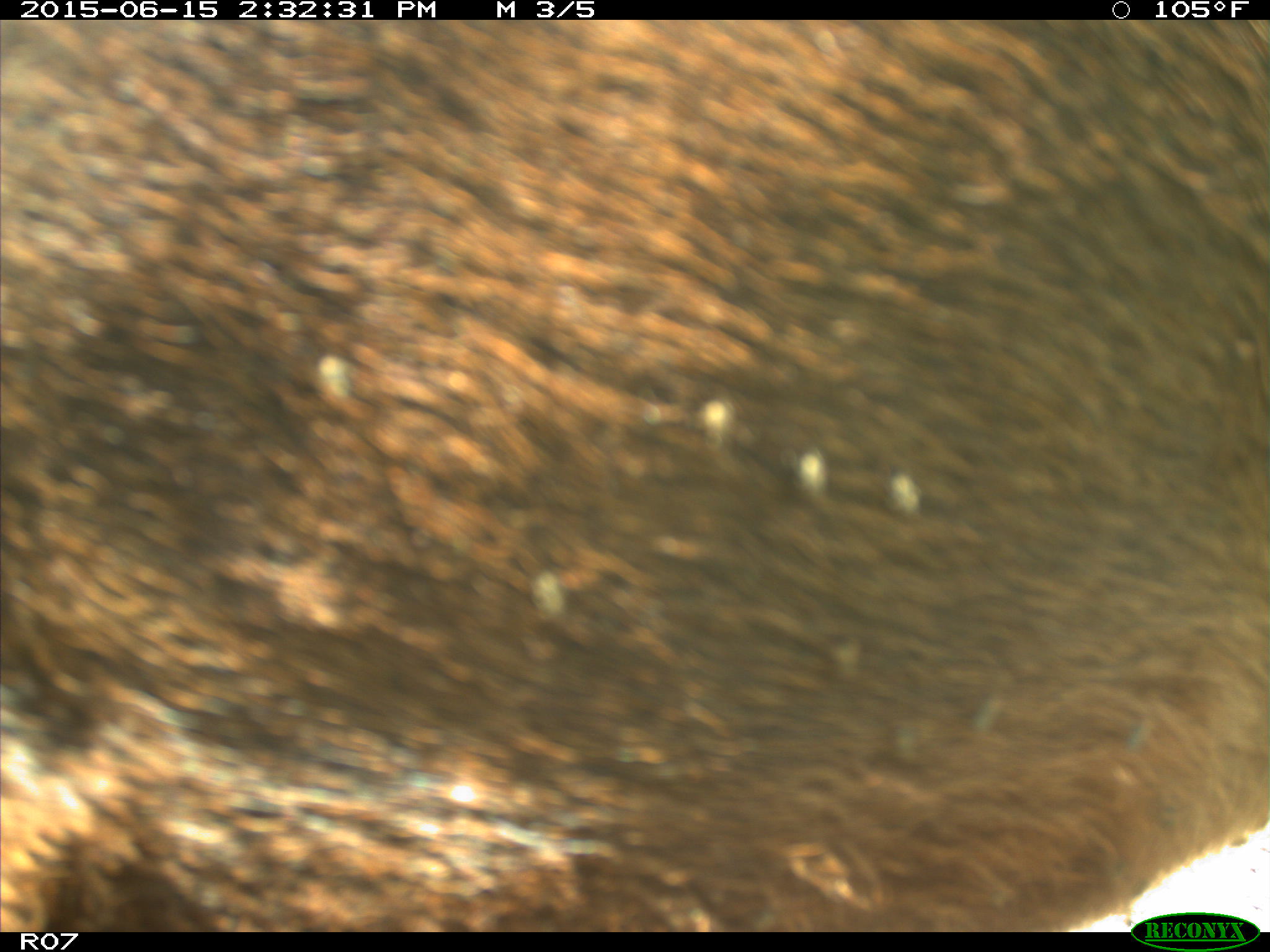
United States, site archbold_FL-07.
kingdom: Animalia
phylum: Chordata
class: Mammalia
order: Artiodactyla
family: Bovidae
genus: Bos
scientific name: Bos taurus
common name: domestic cow